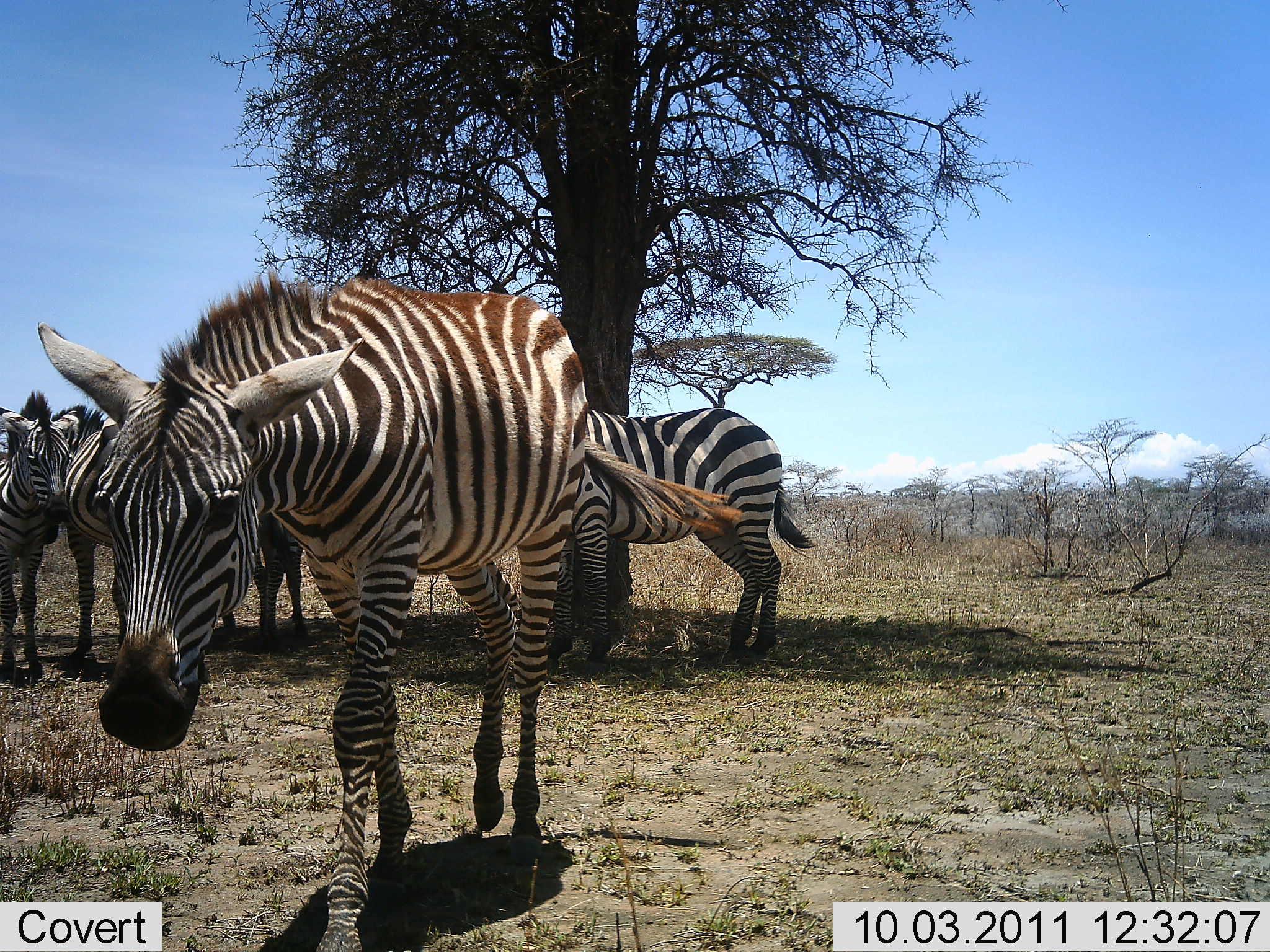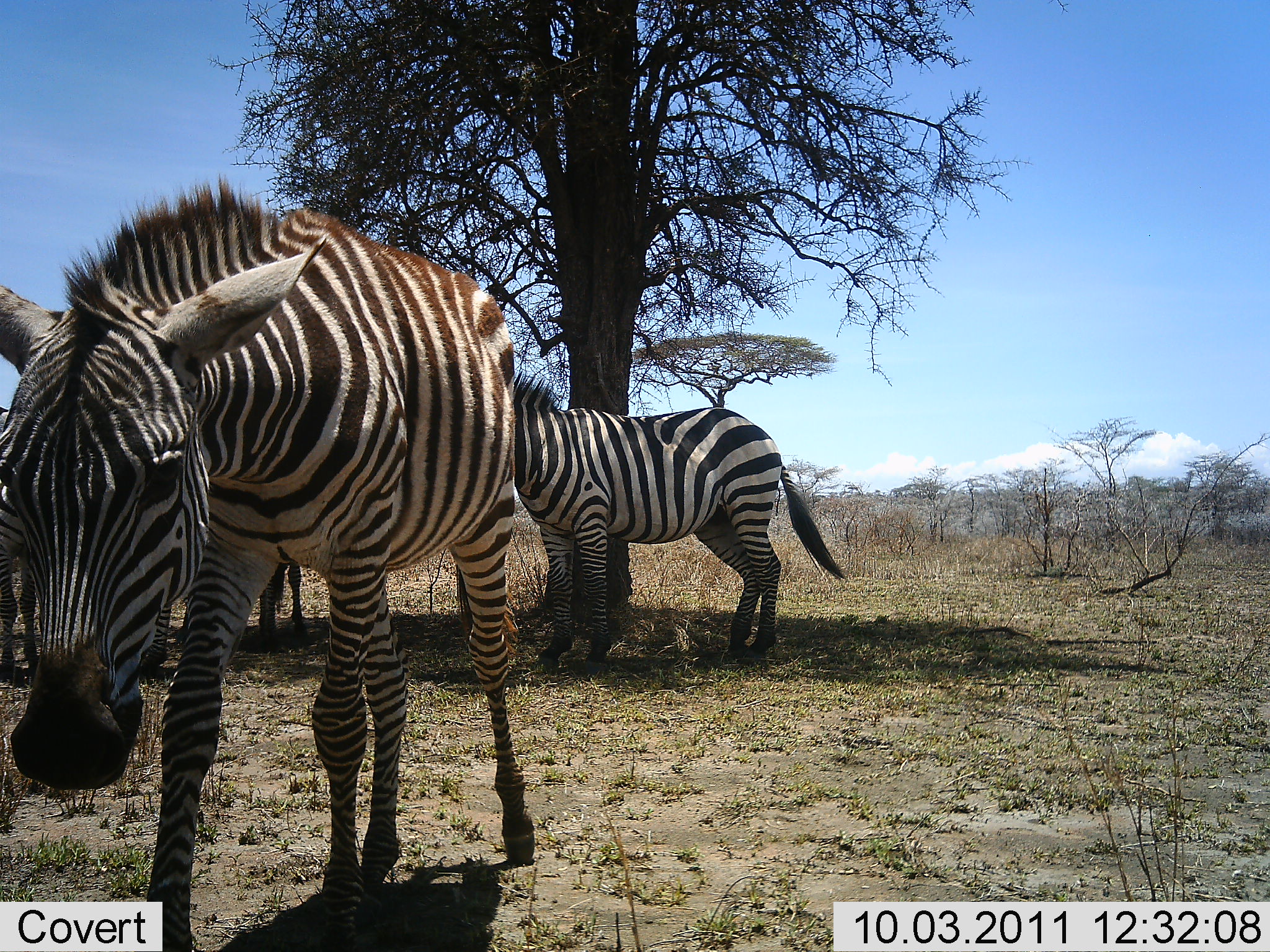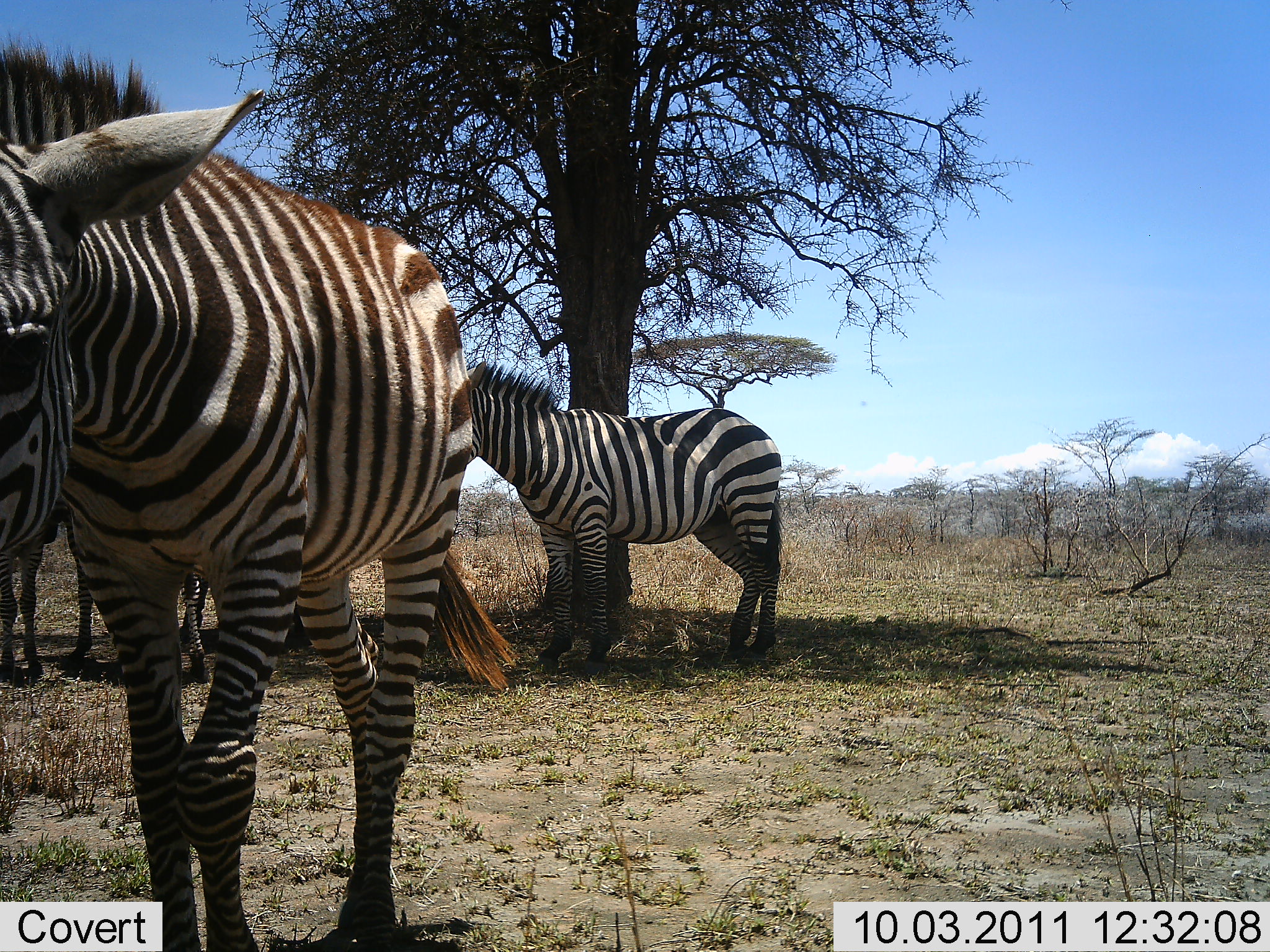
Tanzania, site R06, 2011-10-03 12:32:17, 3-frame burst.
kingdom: Animalia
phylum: Chordata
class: Mammalia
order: Perissodactyla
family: Equidae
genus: Equus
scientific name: Equus quagga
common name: plains zebra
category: zebra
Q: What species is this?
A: Zebra (plains zebra) (Equus quagga).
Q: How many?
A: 5.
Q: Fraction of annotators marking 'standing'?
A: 86%.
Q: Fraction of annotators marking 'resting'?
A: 21%.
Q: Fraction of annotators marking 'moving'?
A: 64%.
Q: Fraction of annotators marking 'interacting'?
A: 14%.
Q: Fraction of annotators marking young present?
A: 0%.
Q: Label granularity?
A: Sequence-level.